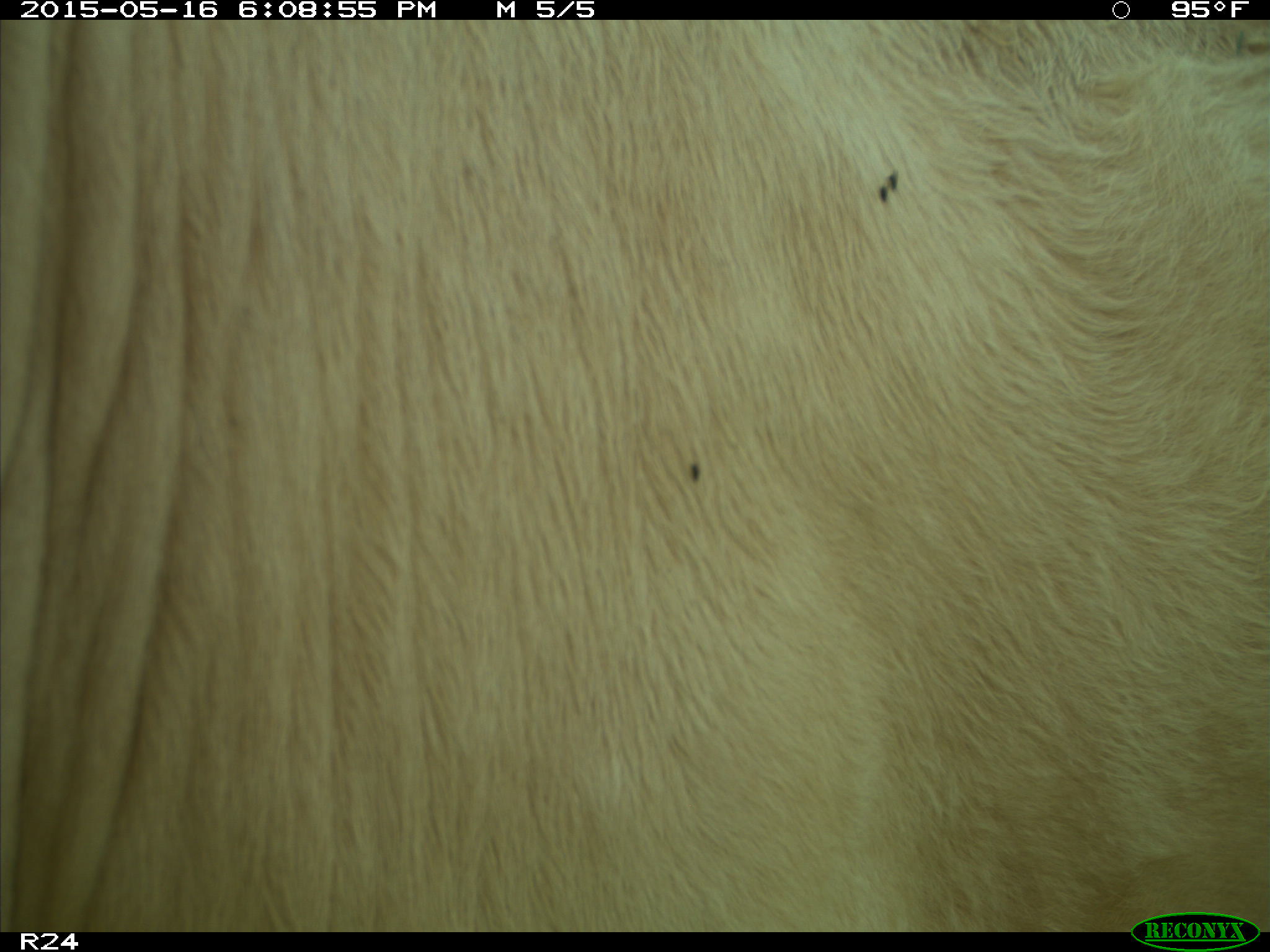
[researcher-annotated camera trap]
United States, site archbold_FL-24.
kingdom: Animalia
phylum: Chordata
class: Mammalia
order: Artiodactyla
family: Bovidae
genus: Bos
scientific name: Bos taurus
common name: domestic cow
Bos taurus (domestic cow).